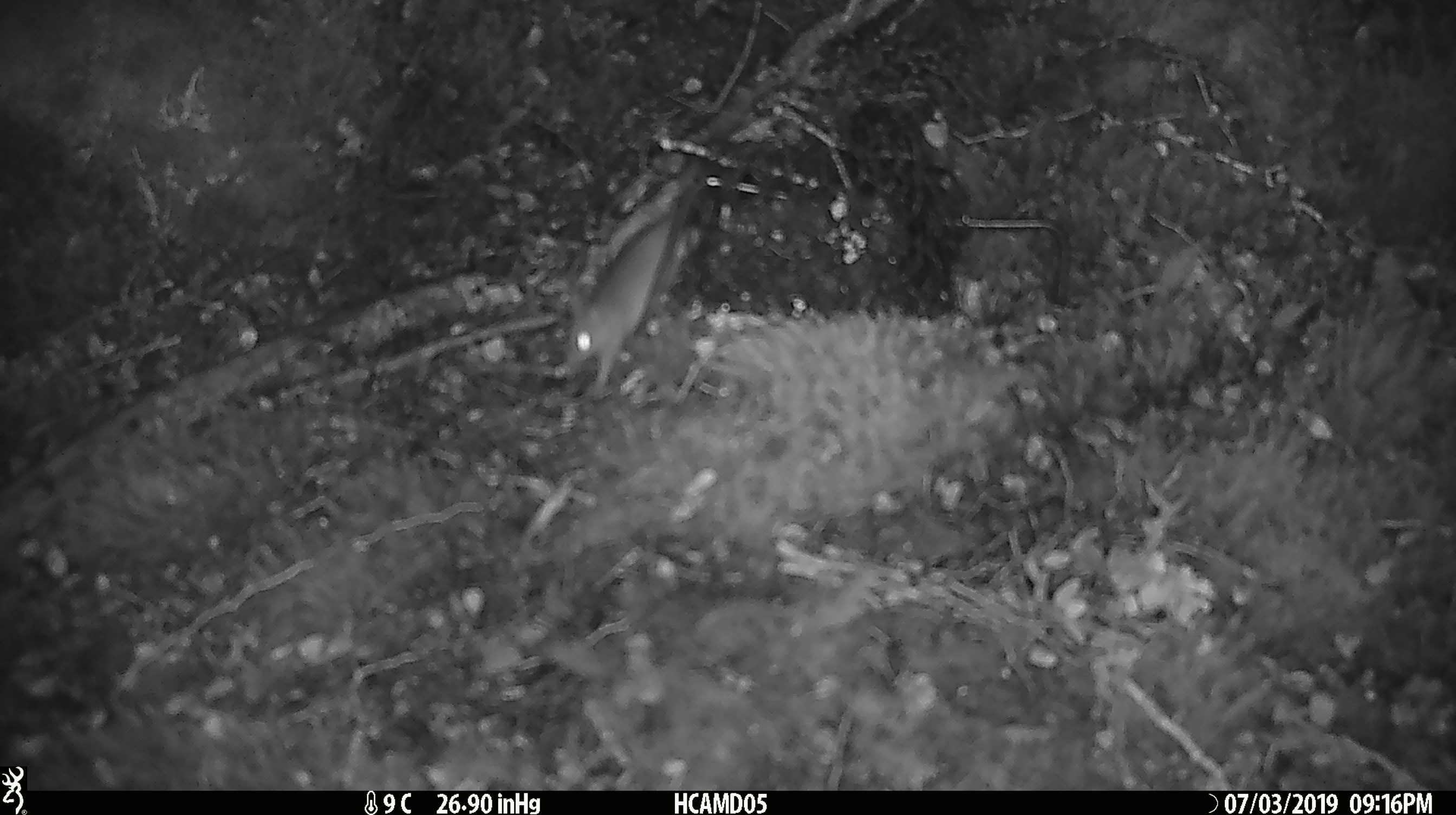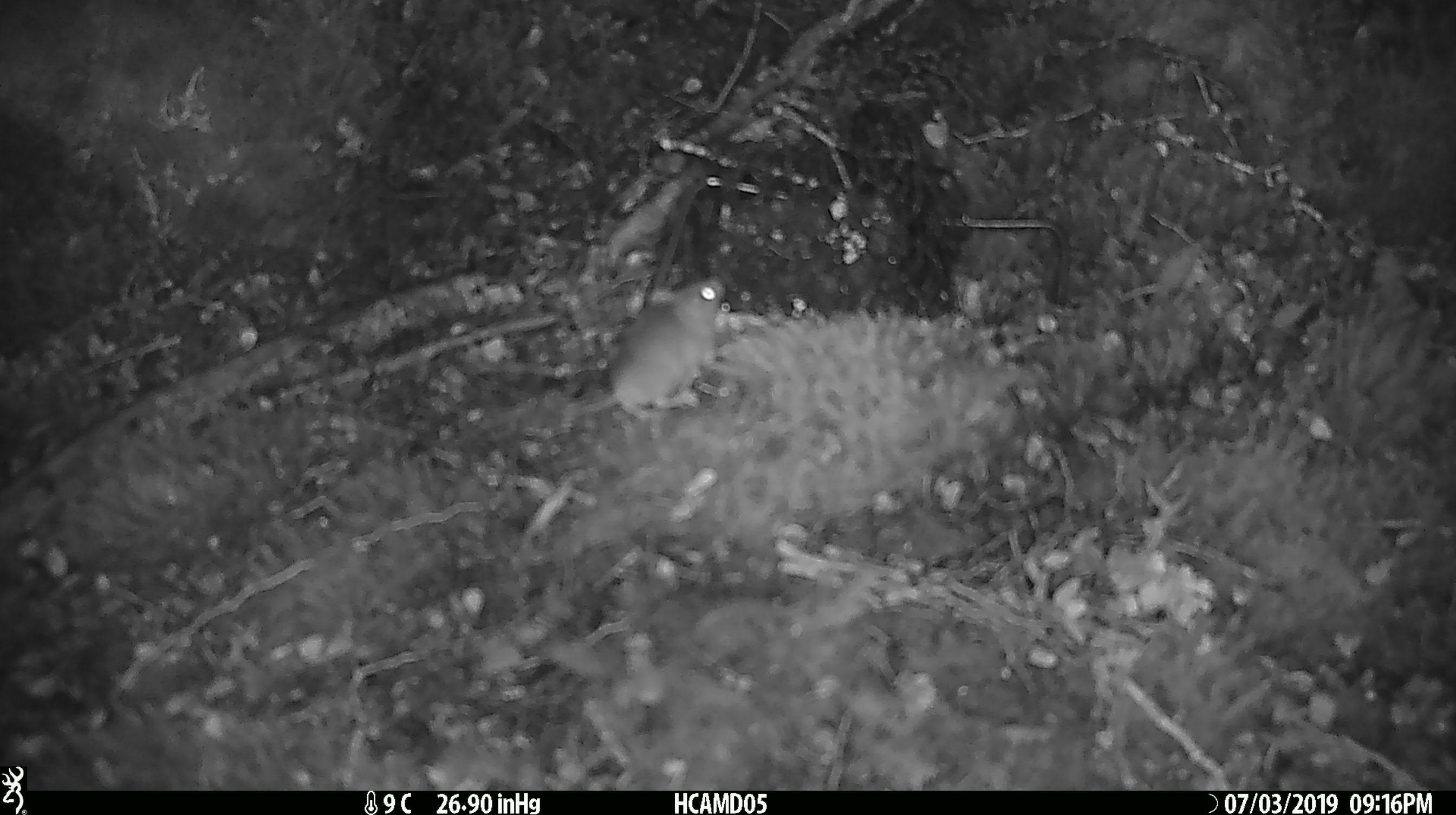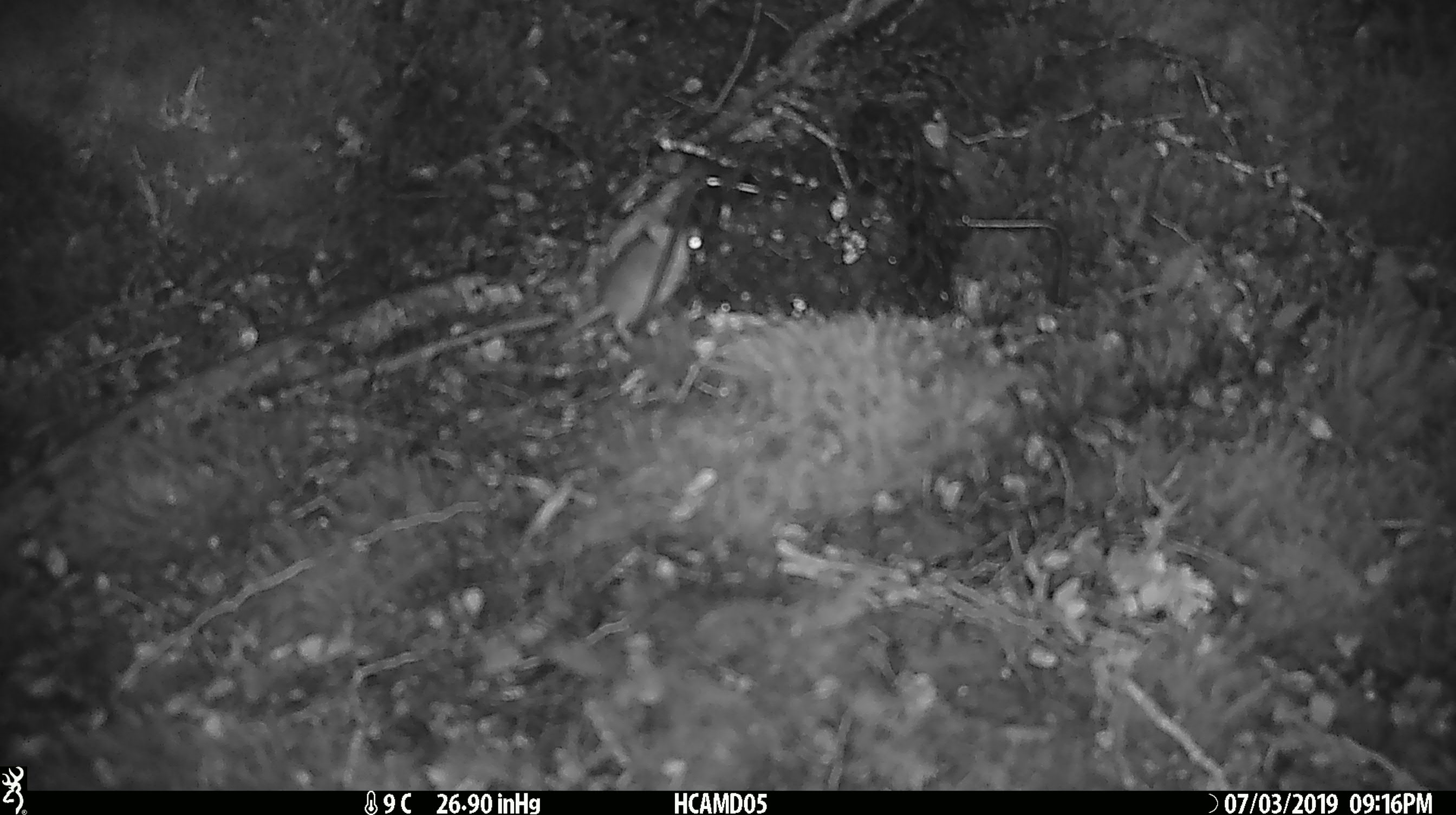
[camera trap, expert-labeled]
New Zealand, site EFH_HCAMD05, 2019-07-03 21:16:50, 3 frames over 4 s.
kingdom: Animalia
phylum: Chordata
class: Mammalia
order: Rodentia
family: Muridae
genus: Mus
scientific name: Mus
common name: mouse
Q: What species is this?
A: Mouse (Mus).